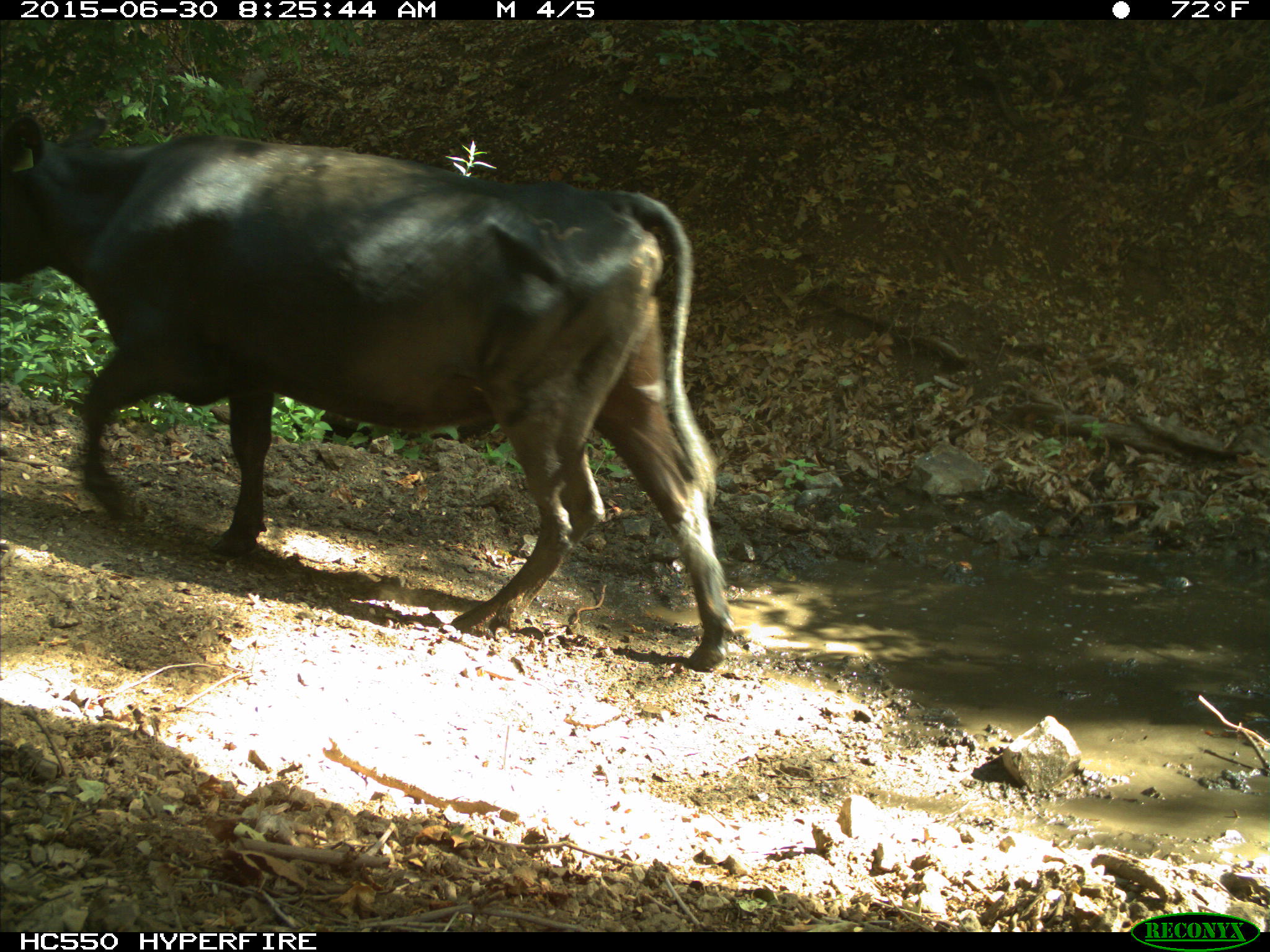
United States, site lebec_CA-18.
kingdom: Animalia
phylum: Chordata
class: Mammalia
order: Artiodactyla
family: Bovidae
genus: Bos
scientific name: Bos taurus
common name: domestic cow